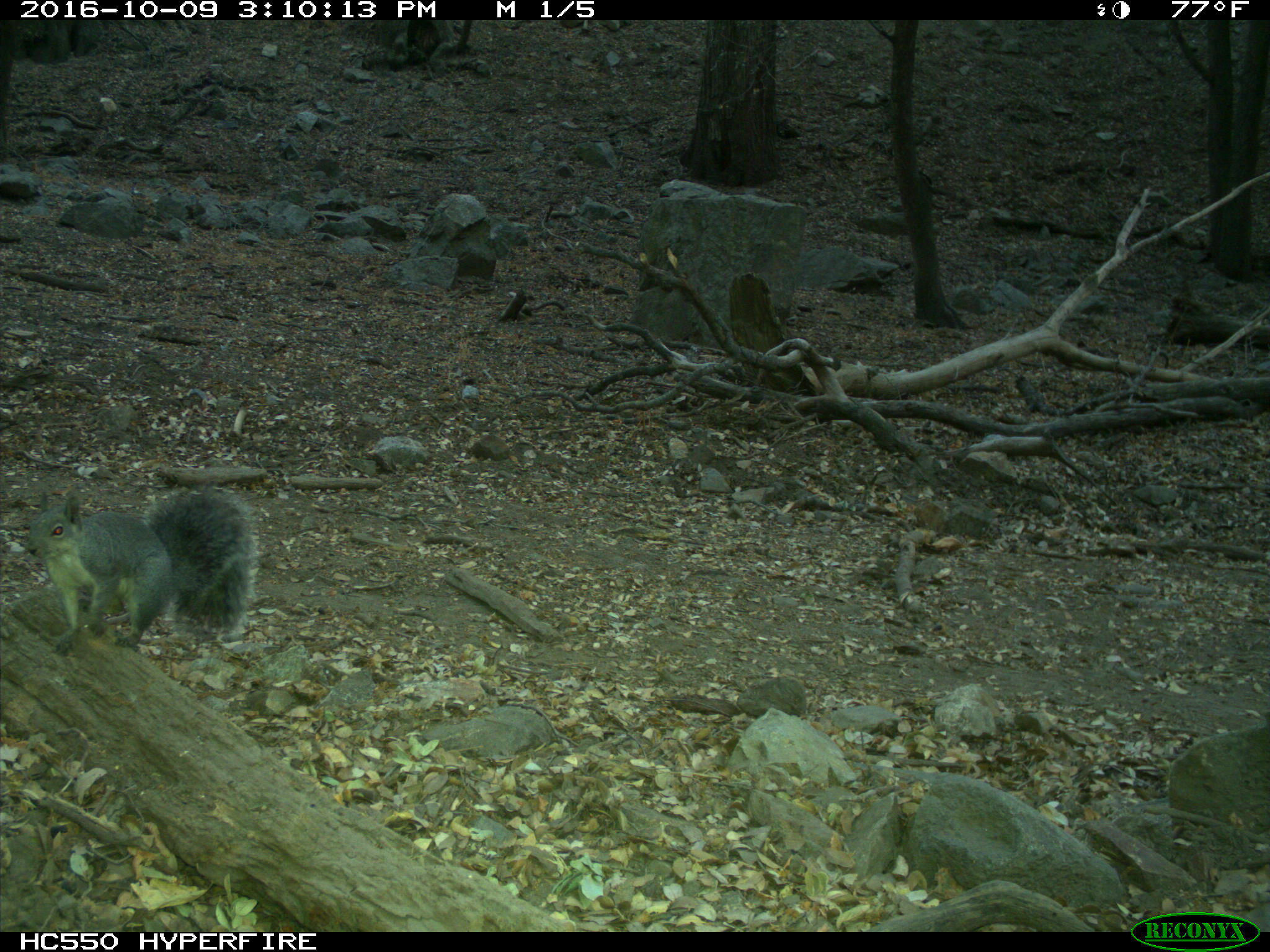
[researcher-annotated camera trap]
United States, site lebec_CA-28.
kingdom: Animalia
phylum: Chordata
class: Mammalia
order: Rodentia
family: Sciuridae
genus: Sciurus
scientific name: Sciurus carolinensis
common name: eastern gray squirrel